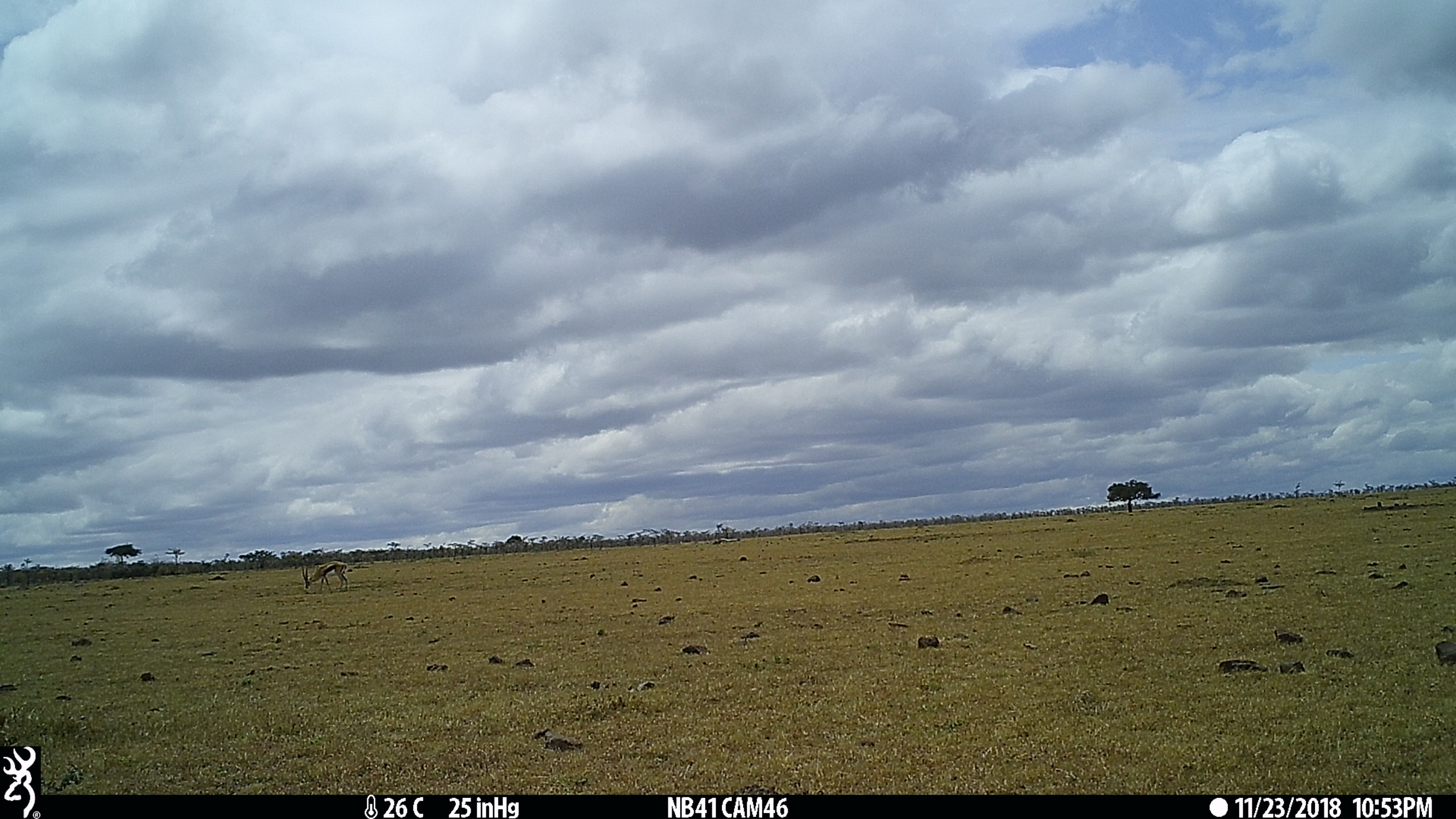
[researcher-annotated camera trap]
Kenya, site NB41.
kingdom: Animalia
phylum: Chordata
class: Mammalia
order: Artiodactyla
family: Bovidae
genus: Eudorcas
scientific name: Eudorcas thomsonii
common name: thomon's gazelle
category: gazelle thomsons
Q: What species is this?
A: Gazelle thomsons (thomon's gazelle) (Eudorcas thomsonii).